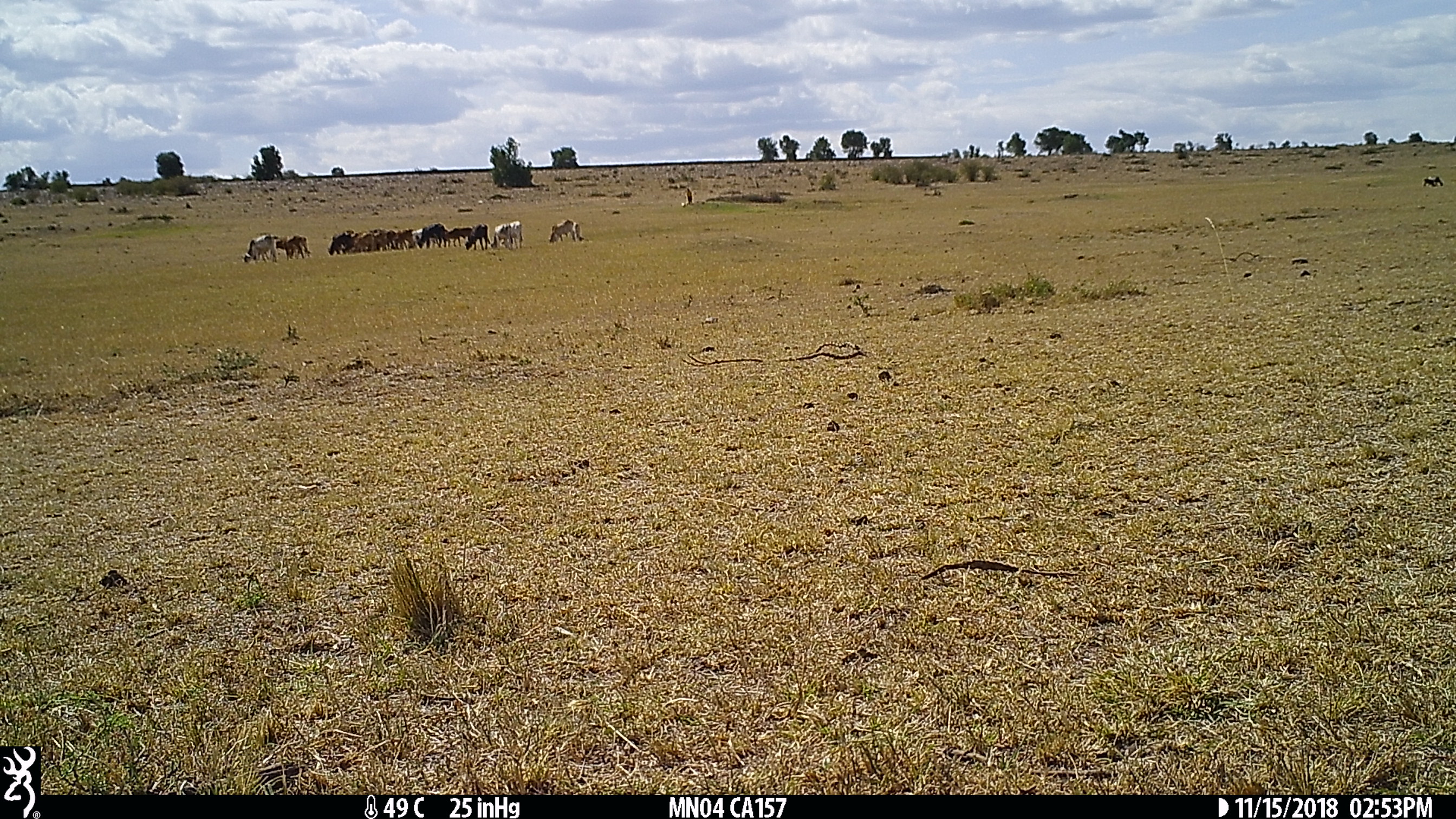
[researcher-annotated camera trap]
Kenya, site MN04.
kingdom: Animalia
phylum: Chordata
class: Mammalia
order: Artiodactyla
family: Bovidae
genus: Bos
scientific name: Bos taurus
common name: cattle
Cattle (Bos taurus).